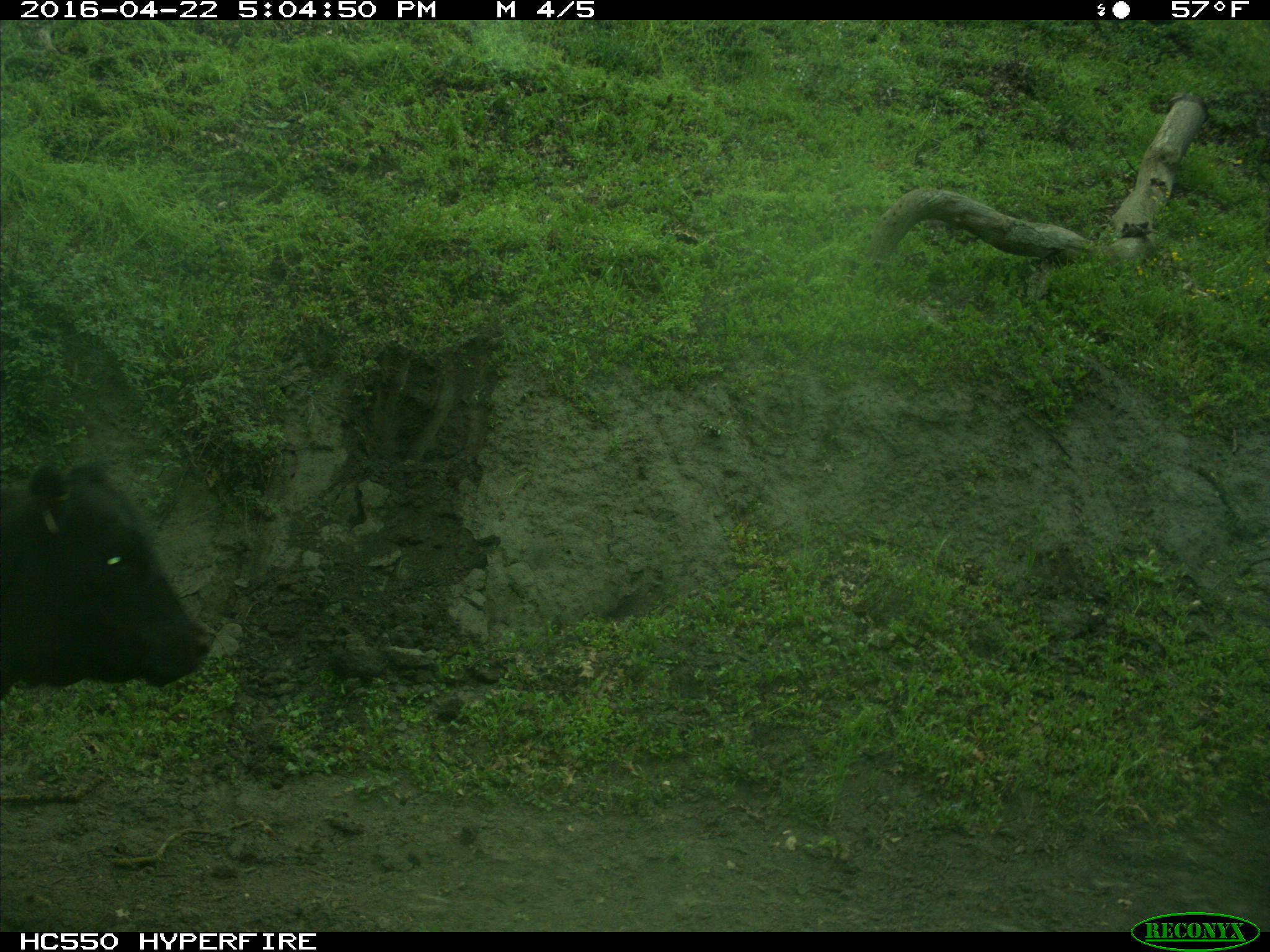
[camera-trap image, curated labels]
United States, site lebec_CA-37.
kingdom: Animalia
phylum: Chordata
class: Mammalia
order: Artiodactyla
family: Bovidae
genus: Bos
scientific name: Bos taurus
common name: domestic cow